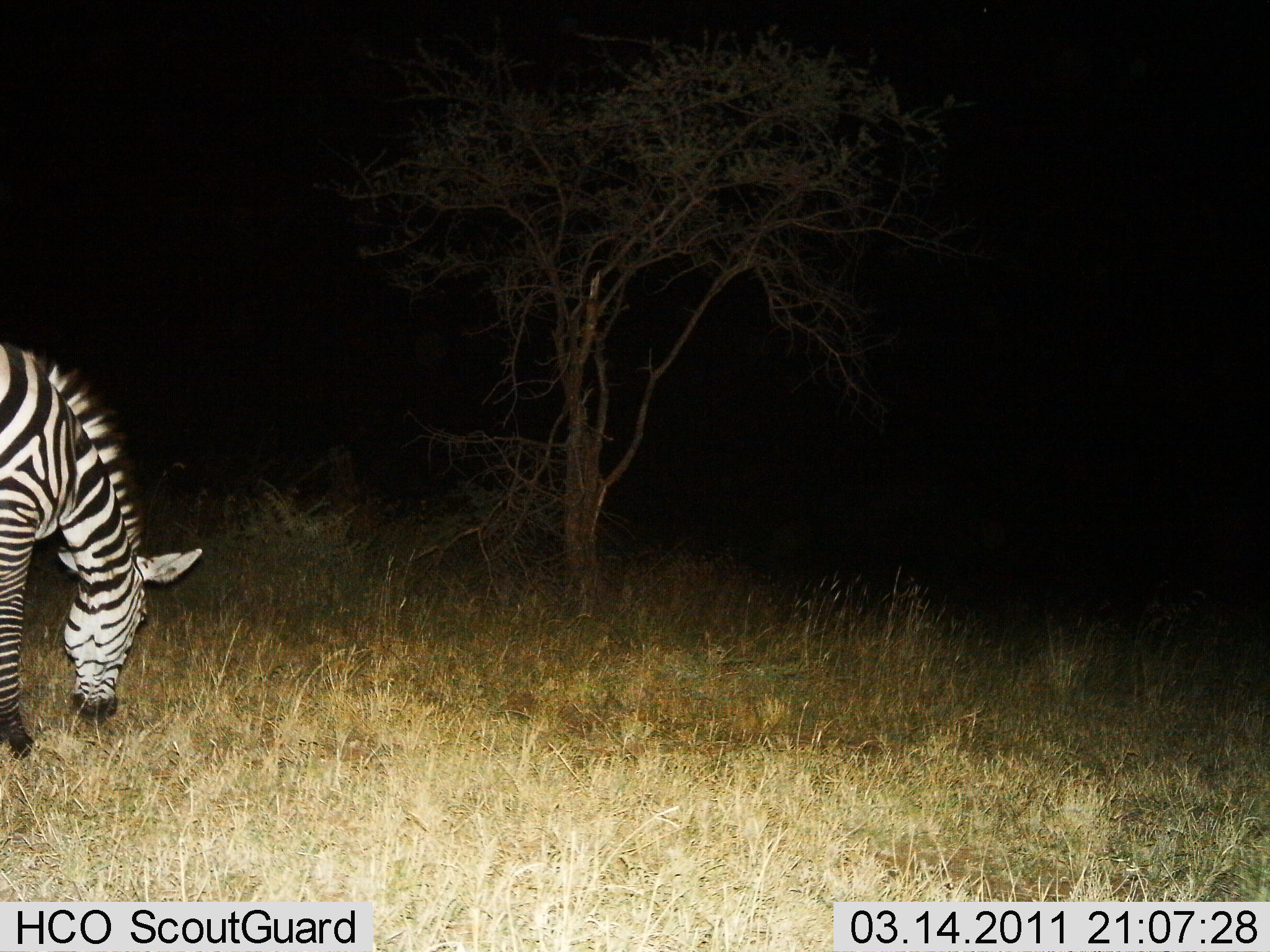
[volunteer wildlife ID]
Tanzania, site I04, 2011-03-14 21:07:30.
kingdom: Animalia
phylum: Chordata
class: Mammalia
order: Perissodactyla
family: Equidae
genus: Equus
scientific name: Equus quagga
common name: plains zebra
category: zebra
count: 1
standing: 8%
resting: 0%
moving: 8%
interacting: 0%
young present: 0%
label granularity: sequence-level